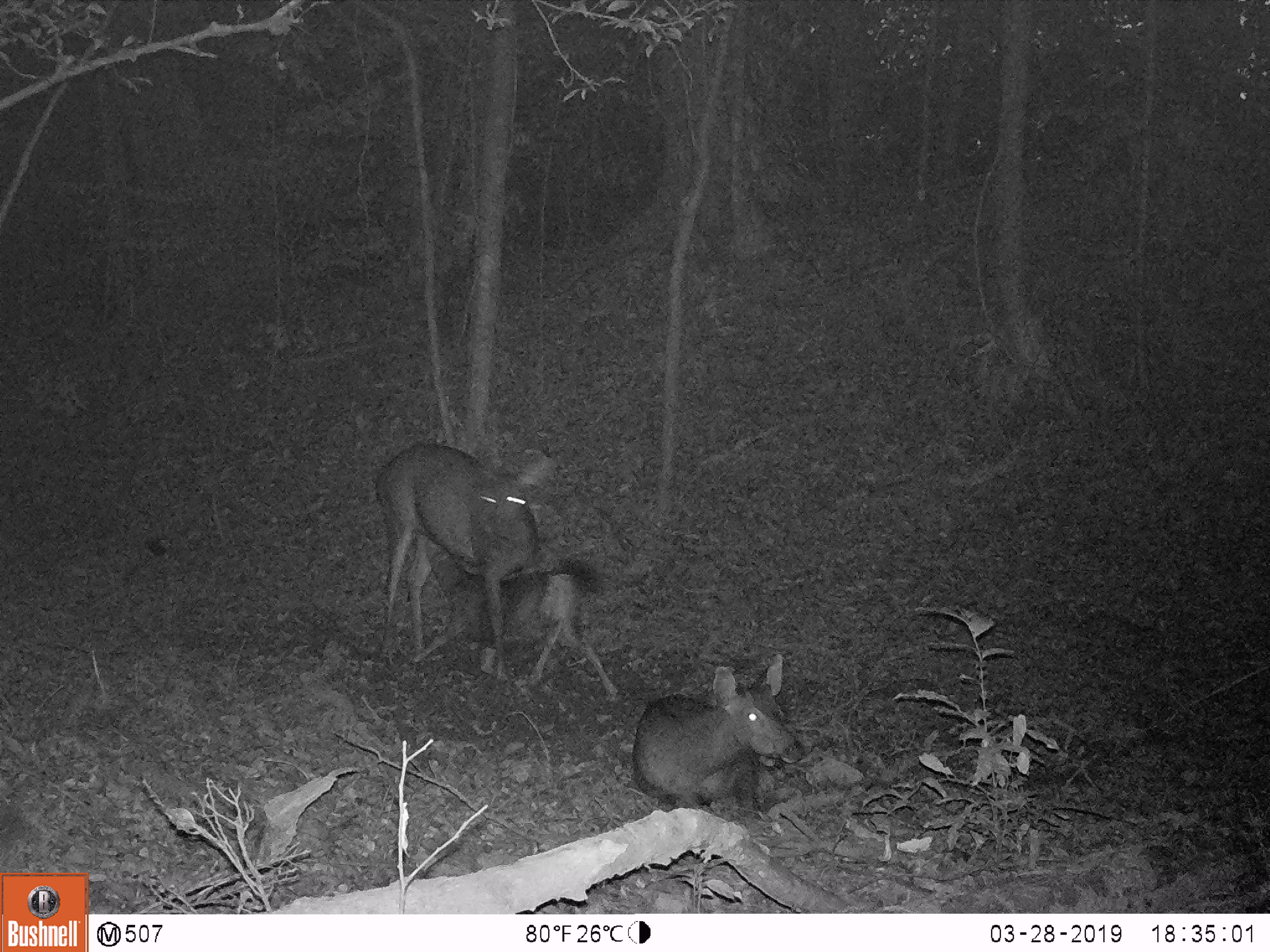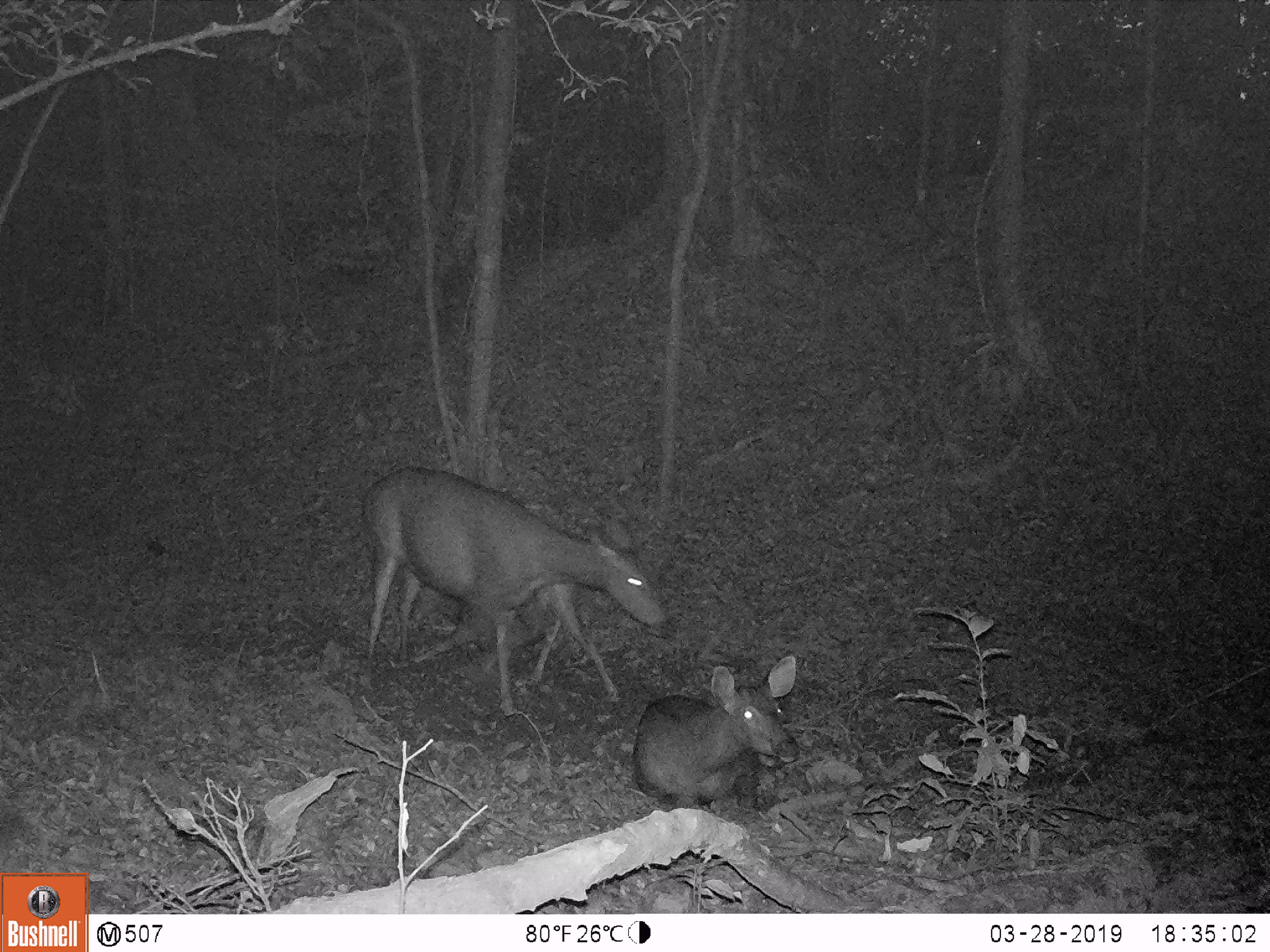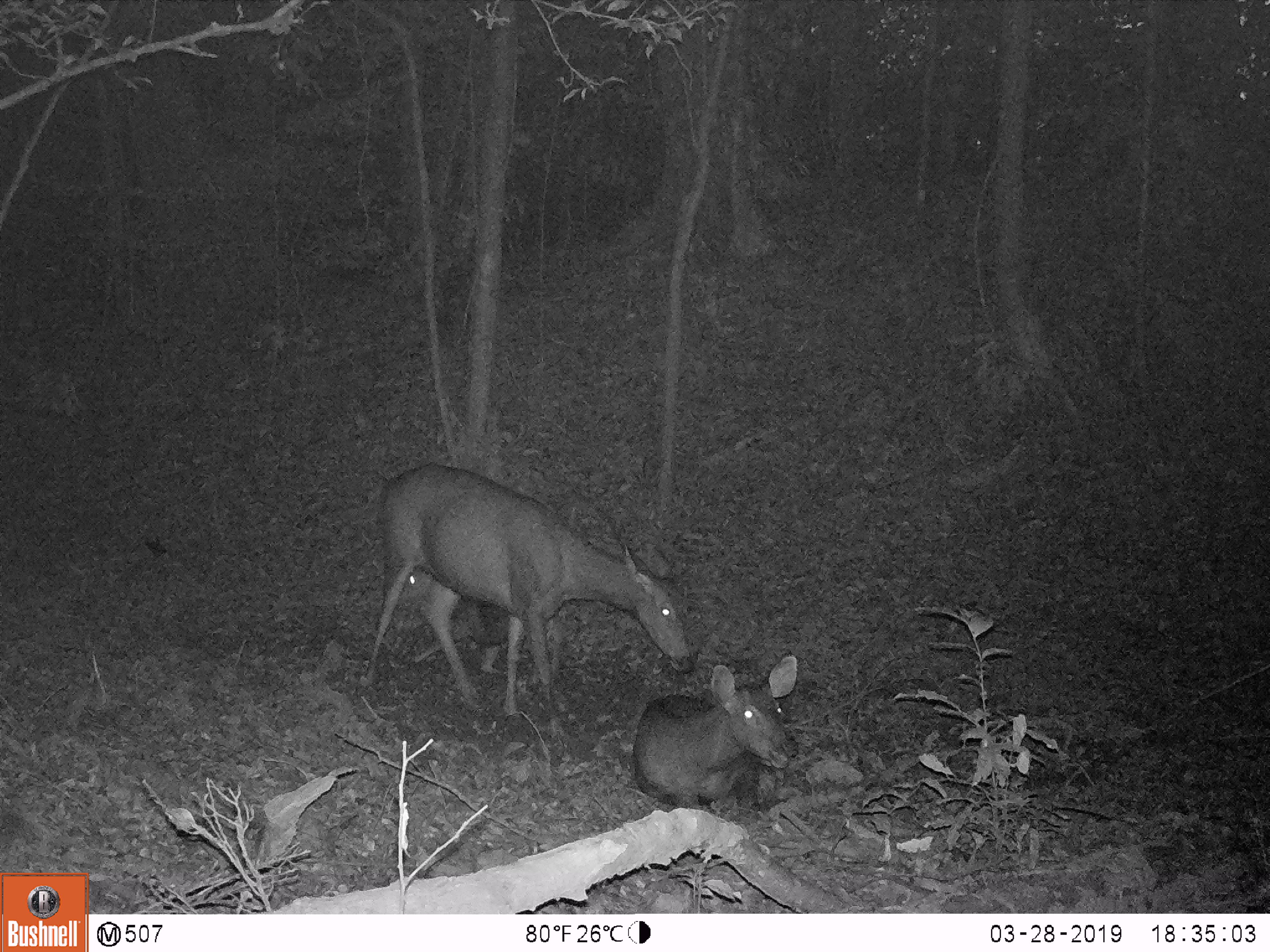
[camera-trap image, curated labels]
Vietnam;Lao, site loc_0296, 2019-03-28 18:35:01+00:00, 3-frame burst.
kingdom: Animalia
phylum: Chordata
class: Mammalia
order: Artiodactyla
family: Cervidae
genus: Rusa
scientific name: Rusa unicolor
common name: sambar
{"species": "sambar (Rusa unicolor)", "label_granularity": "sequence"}